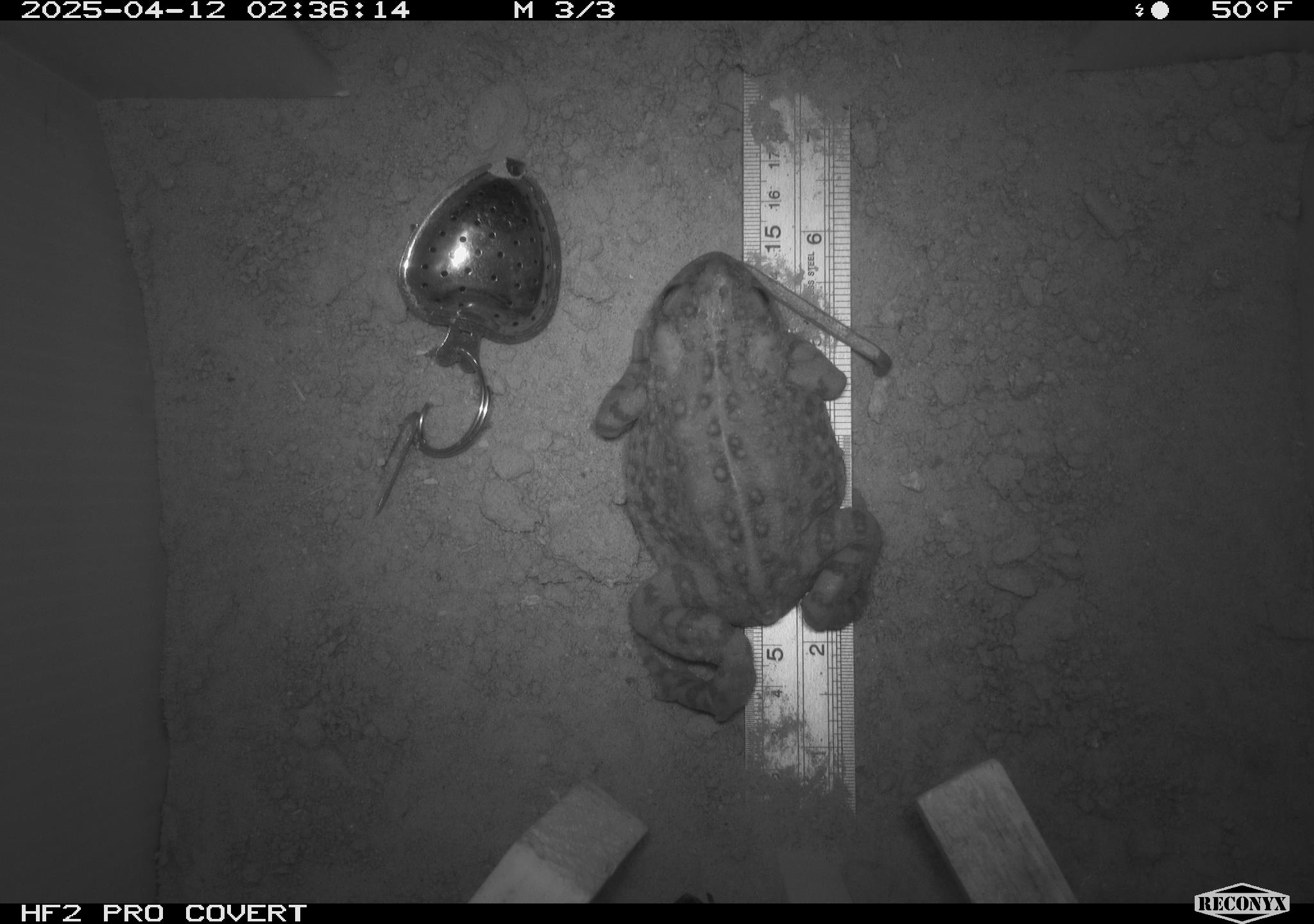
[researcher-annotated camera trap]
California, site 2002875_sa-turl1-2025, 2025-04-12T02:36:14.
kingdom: Animalia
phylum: Chordata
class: Amphibia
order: Anura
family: Bufonidae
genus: Anaxyrus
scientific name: Anaxyrus boreas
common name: western toad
Western toad (Anaxyrus boreas).